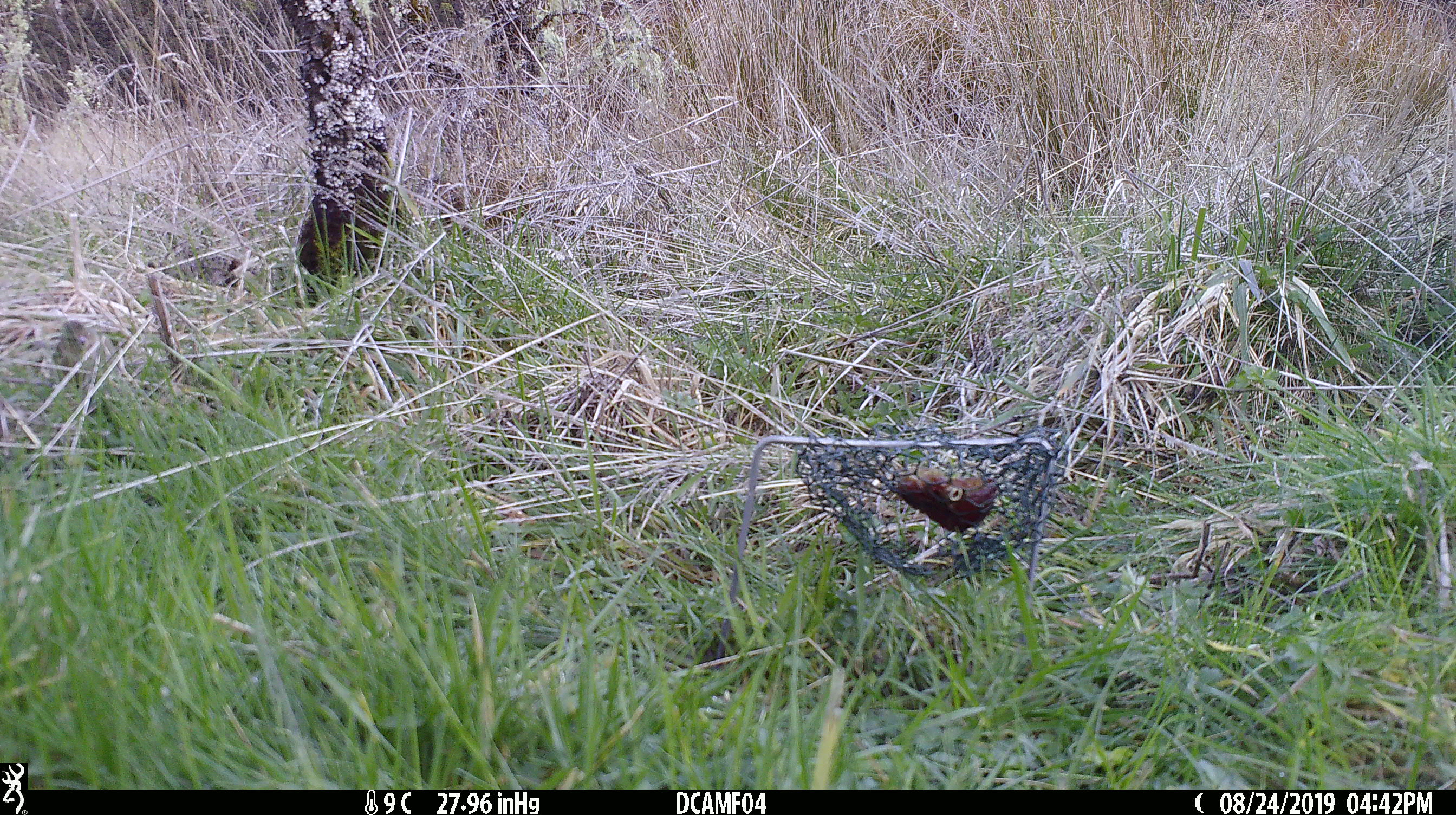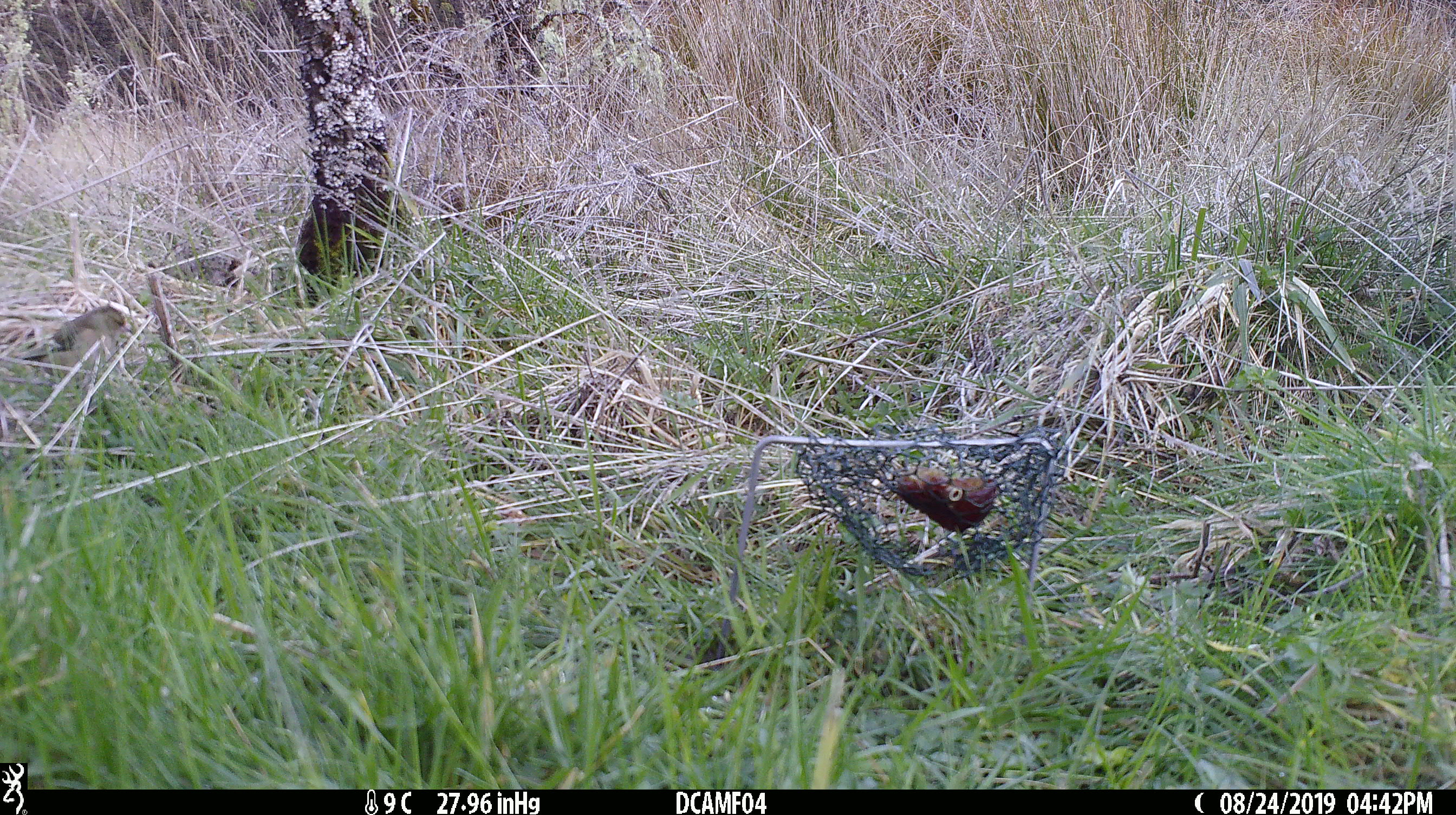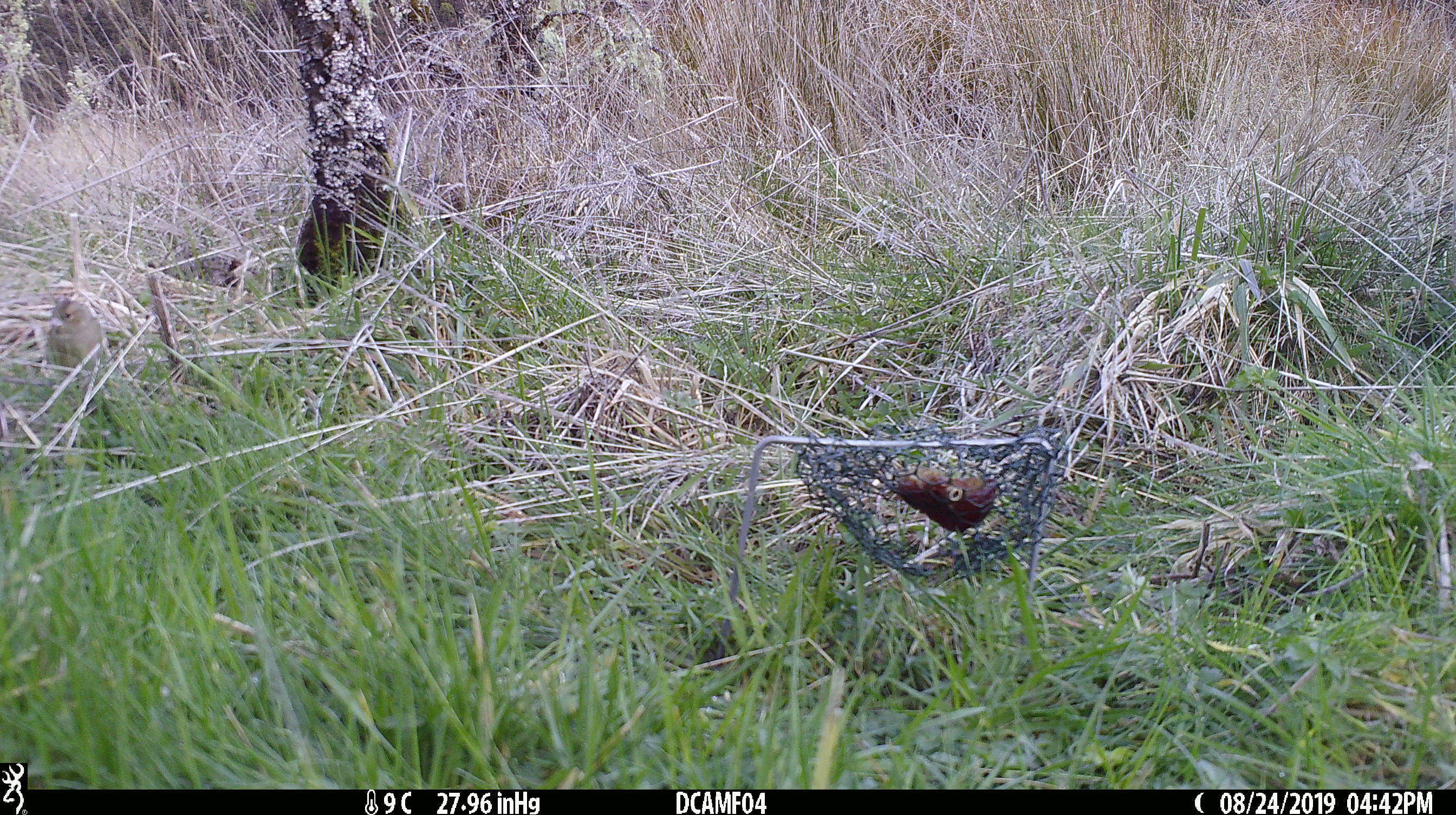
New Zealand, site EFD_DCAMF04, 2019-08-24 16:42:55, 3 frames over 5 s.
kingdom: Animalia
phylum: Chordata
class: Aves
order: Passeriformes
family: Fringillidae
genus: Fringilla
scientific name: Fringilla coelebs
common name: common chaffinch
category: chaffinch